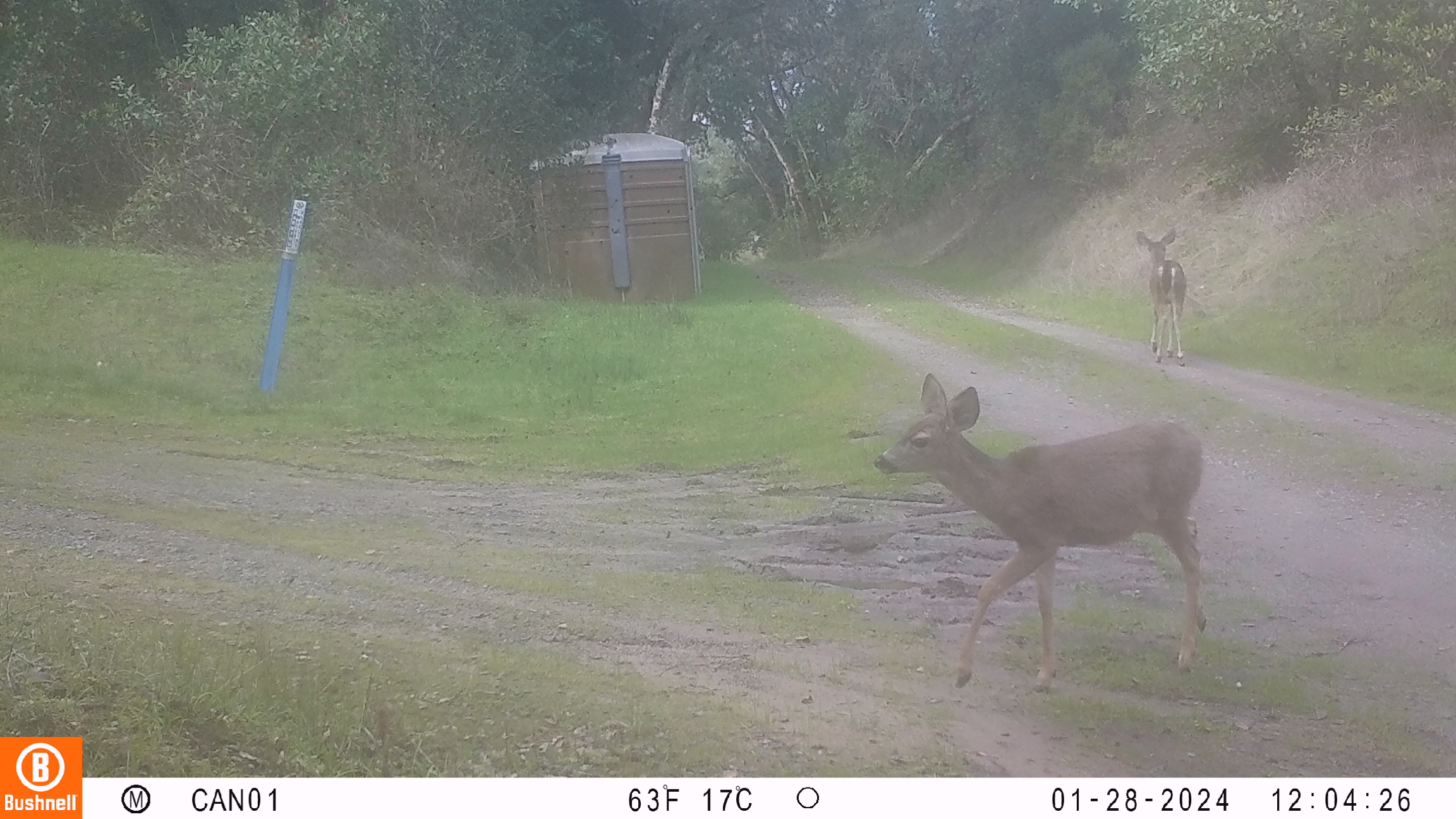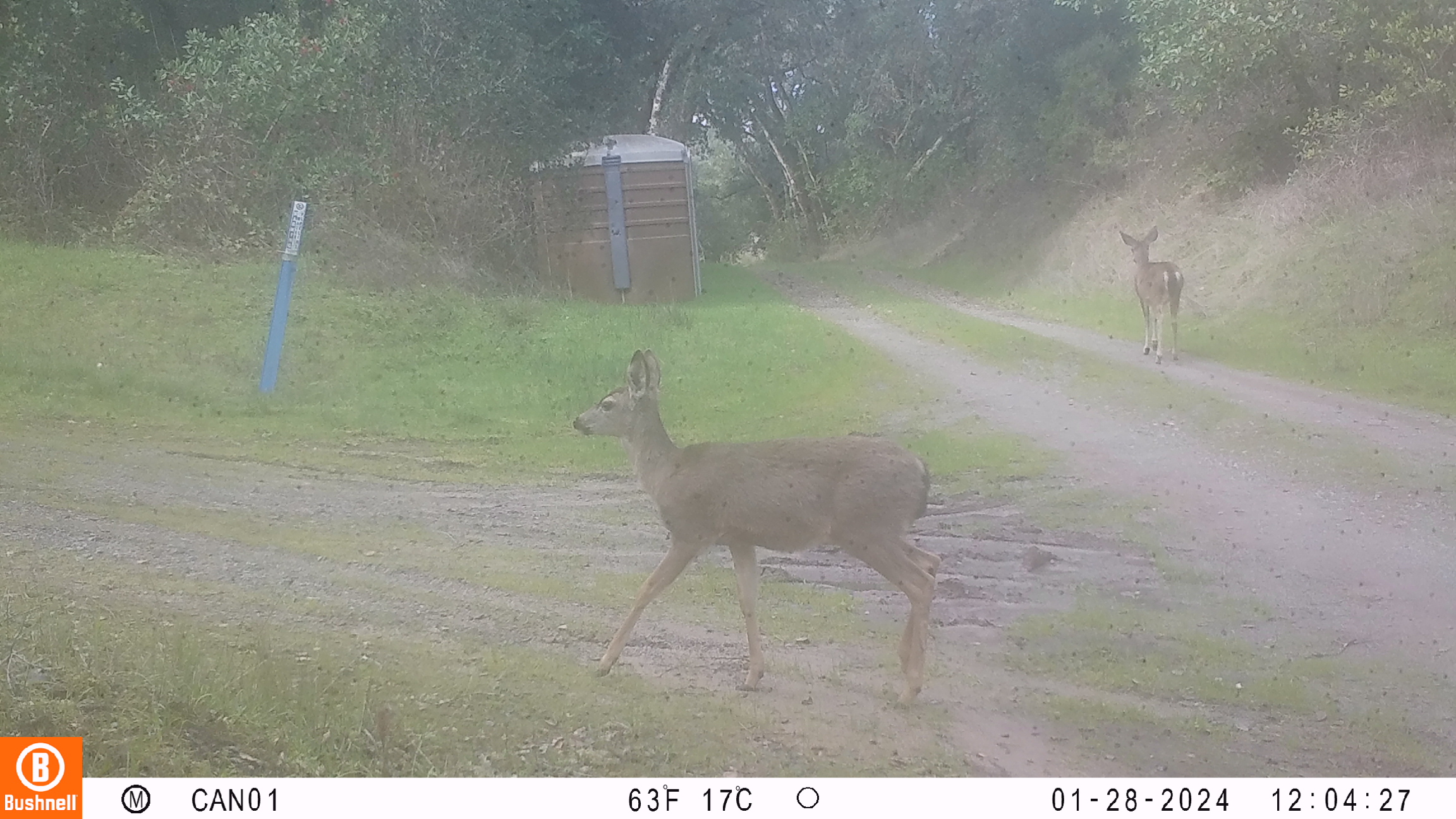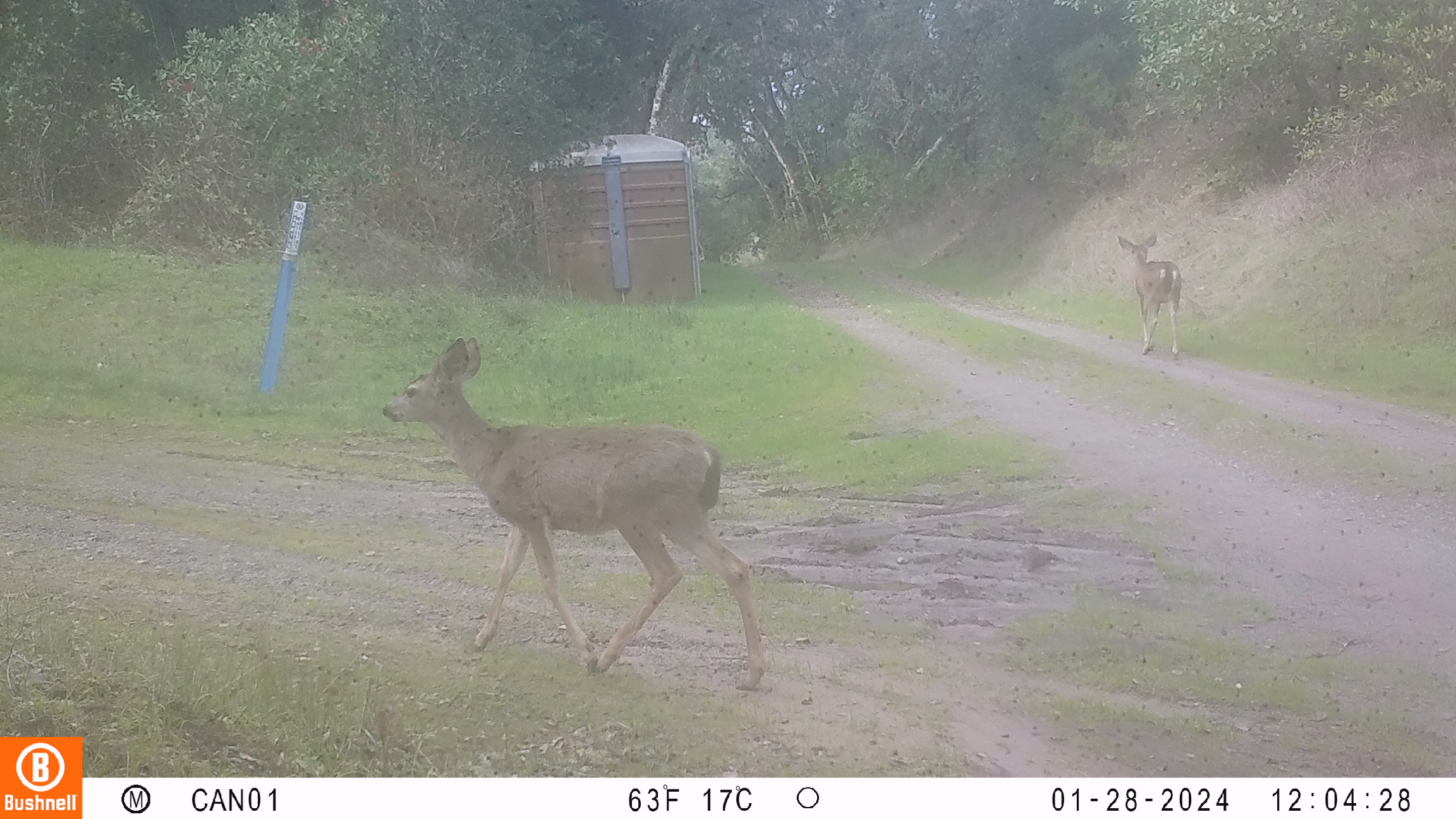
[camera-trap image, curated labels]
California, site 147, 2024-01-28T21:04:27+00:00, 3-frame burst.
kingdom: Animalia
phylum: Chordata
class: Mammalia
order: Artiodactyla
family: Cervidae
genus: Odocoileus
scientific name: Odocoileus hemionus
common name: mule deer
Mule deer (Odocoileus hemionus).